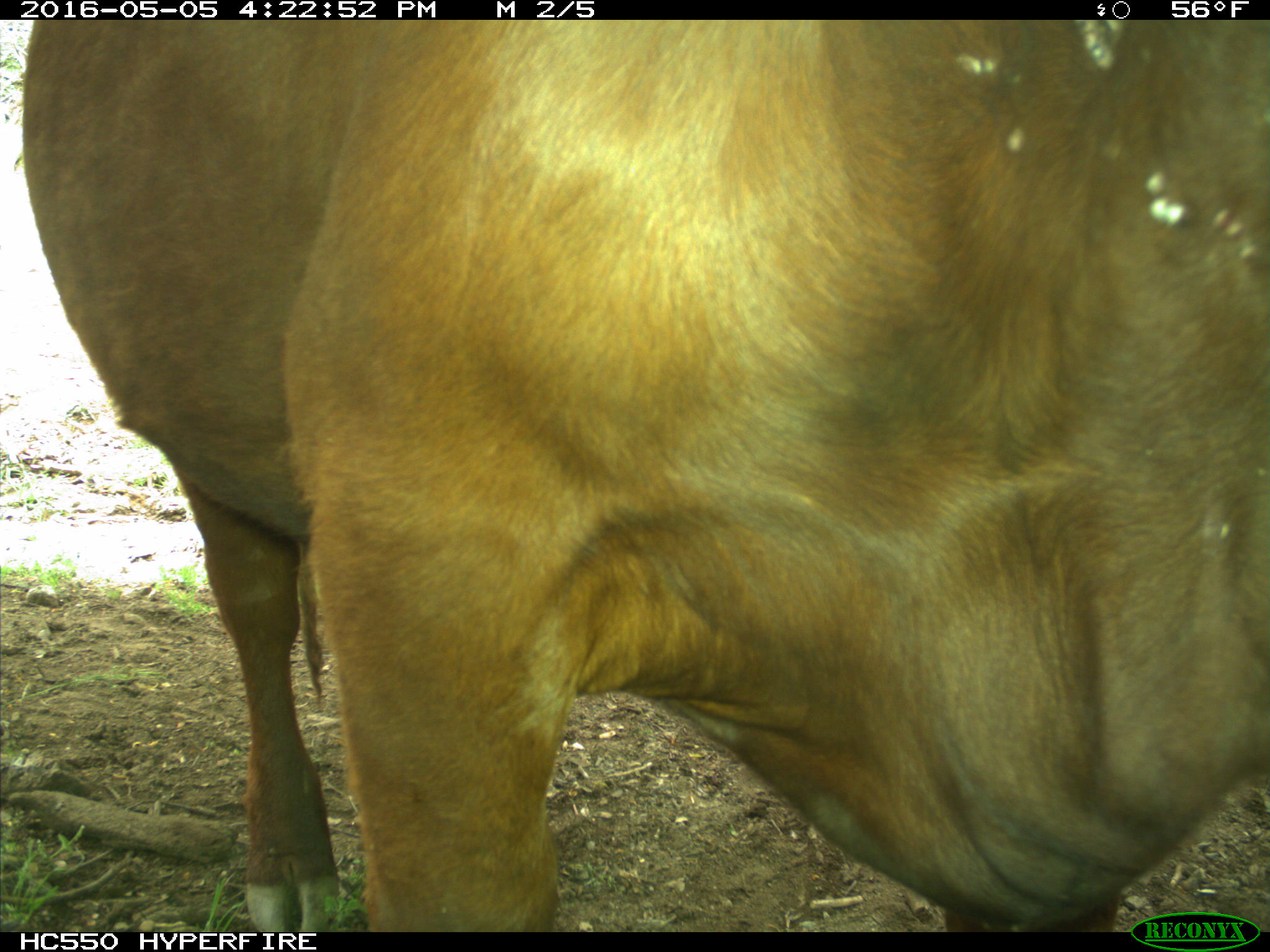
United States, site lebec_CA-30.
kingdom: Animalia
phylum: Chordata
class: Mammalia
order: Artiodactyla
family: Bovidae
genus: Bos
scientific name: Bos taurus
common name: domestic cow